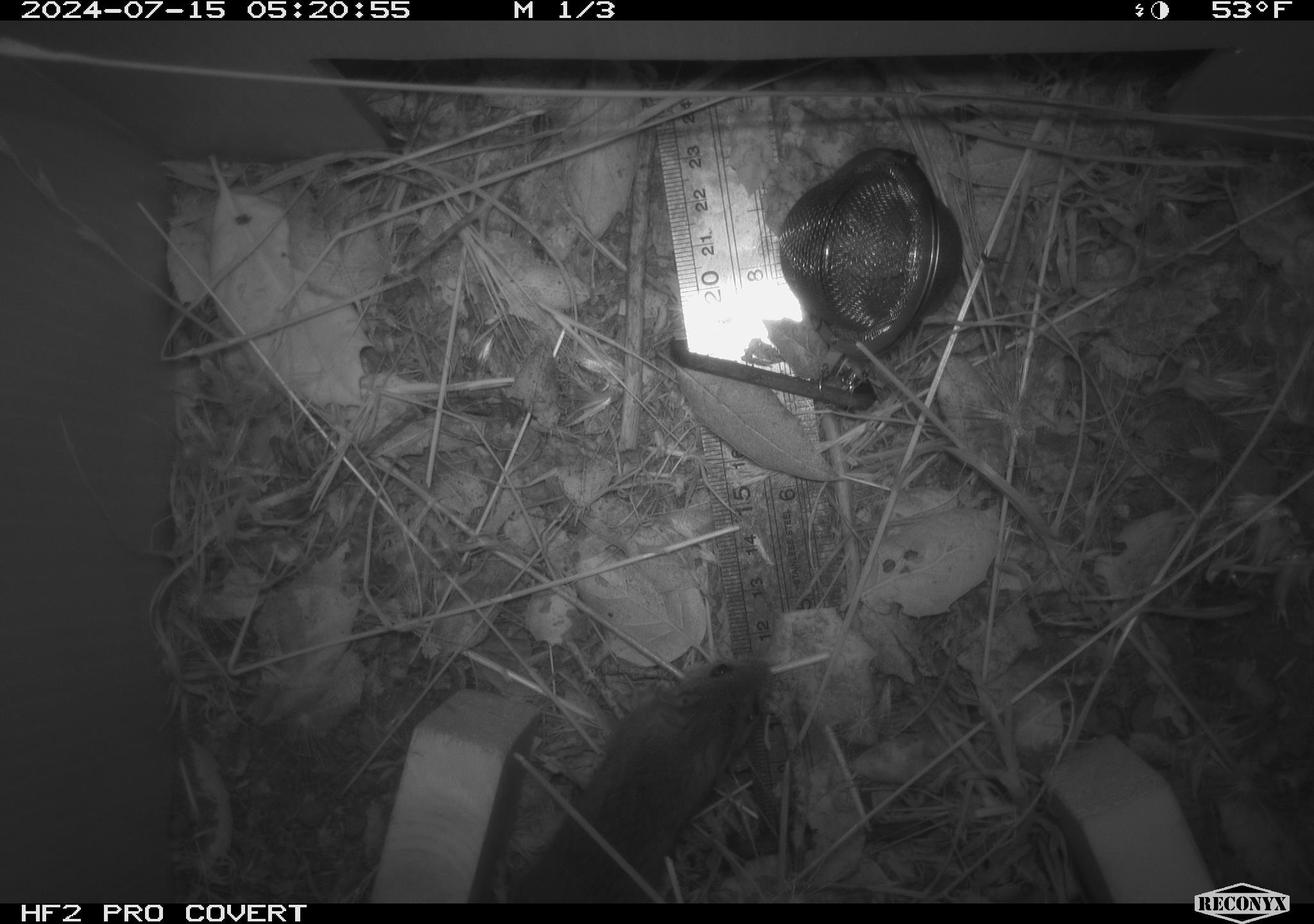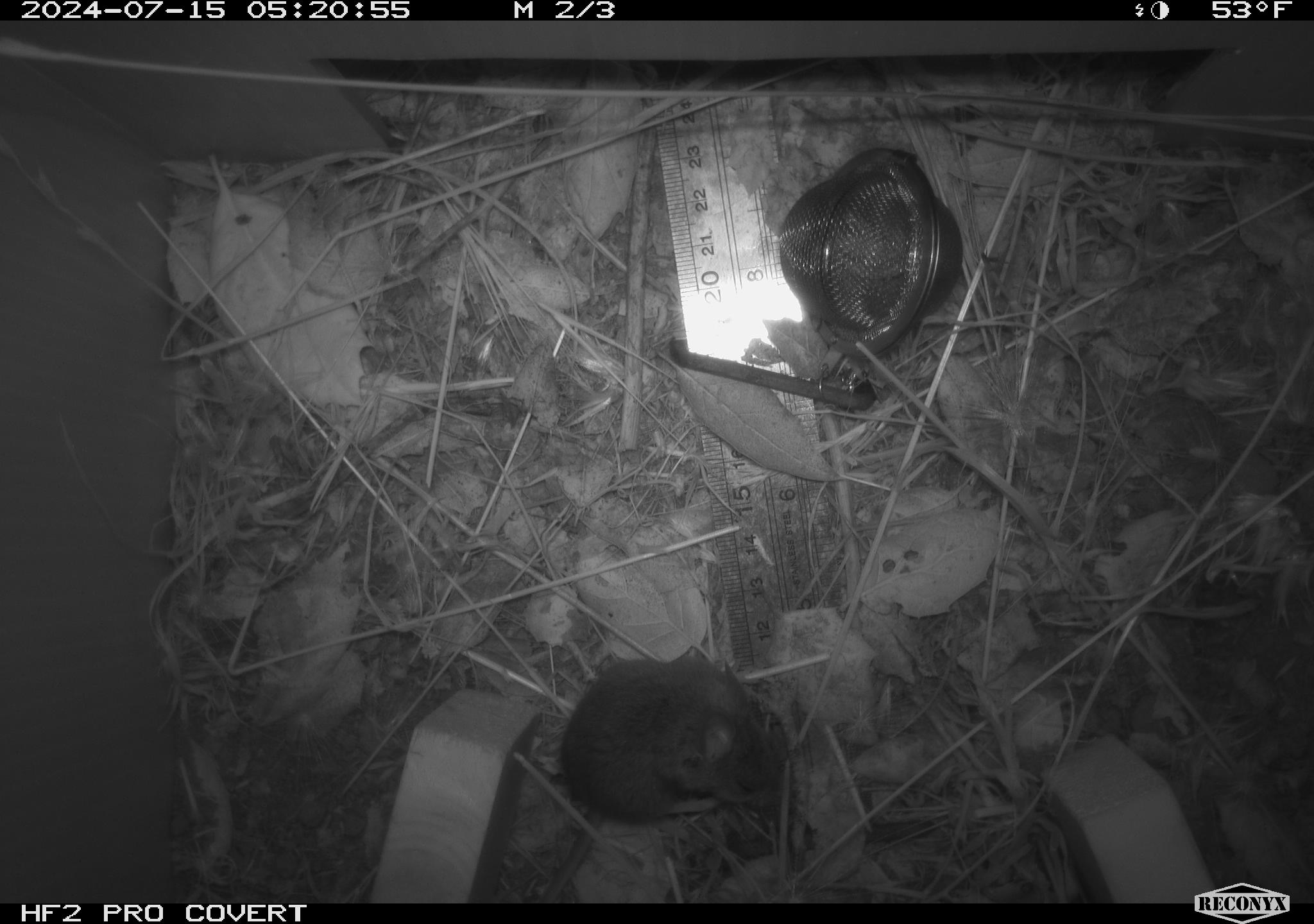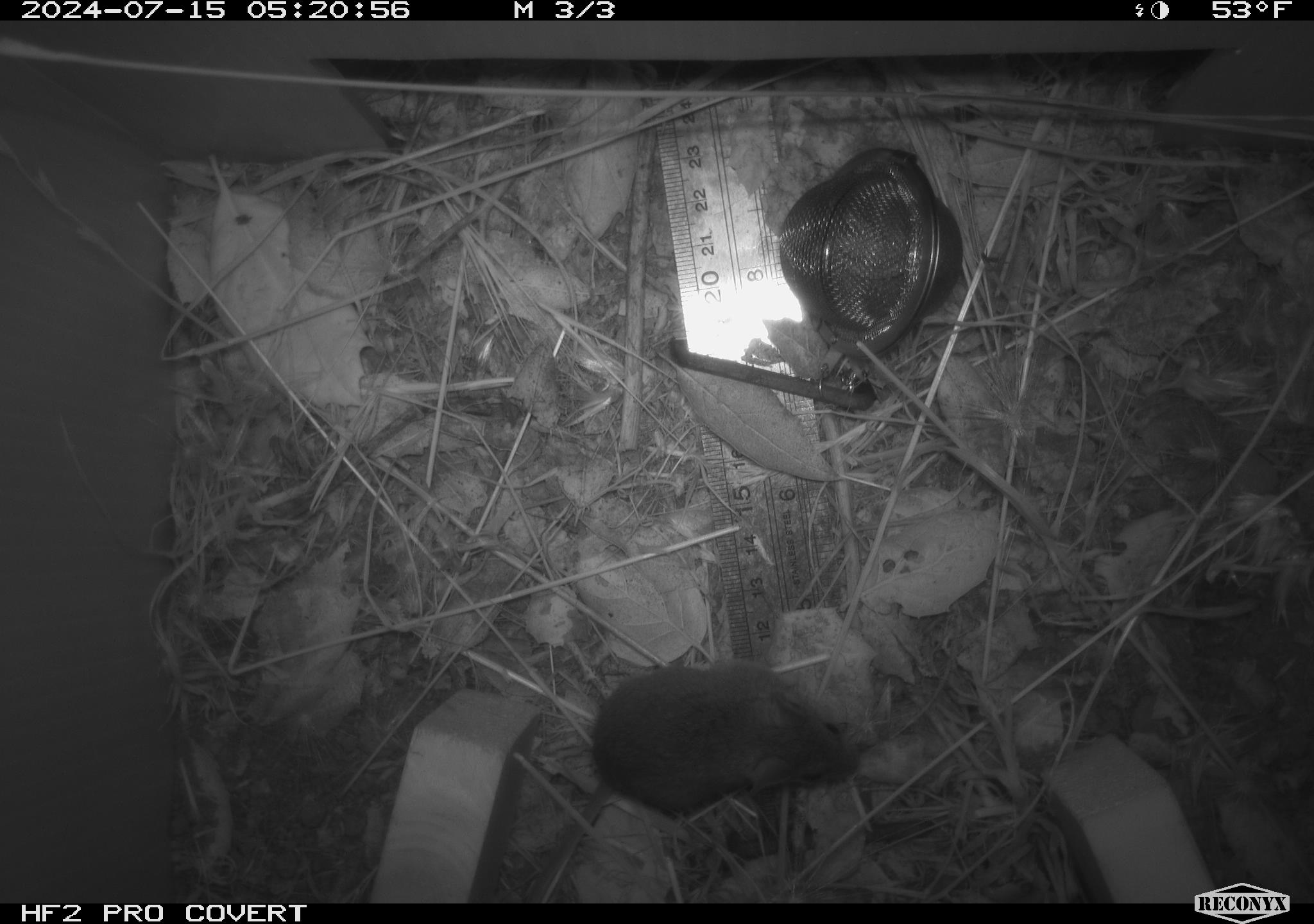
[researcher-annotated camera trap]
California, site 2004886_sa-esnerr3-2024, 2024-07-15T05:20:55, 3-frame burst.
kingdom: Animalia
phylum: Chordata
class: Mammalia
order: Rodentia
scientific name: Rodentia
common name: rodent